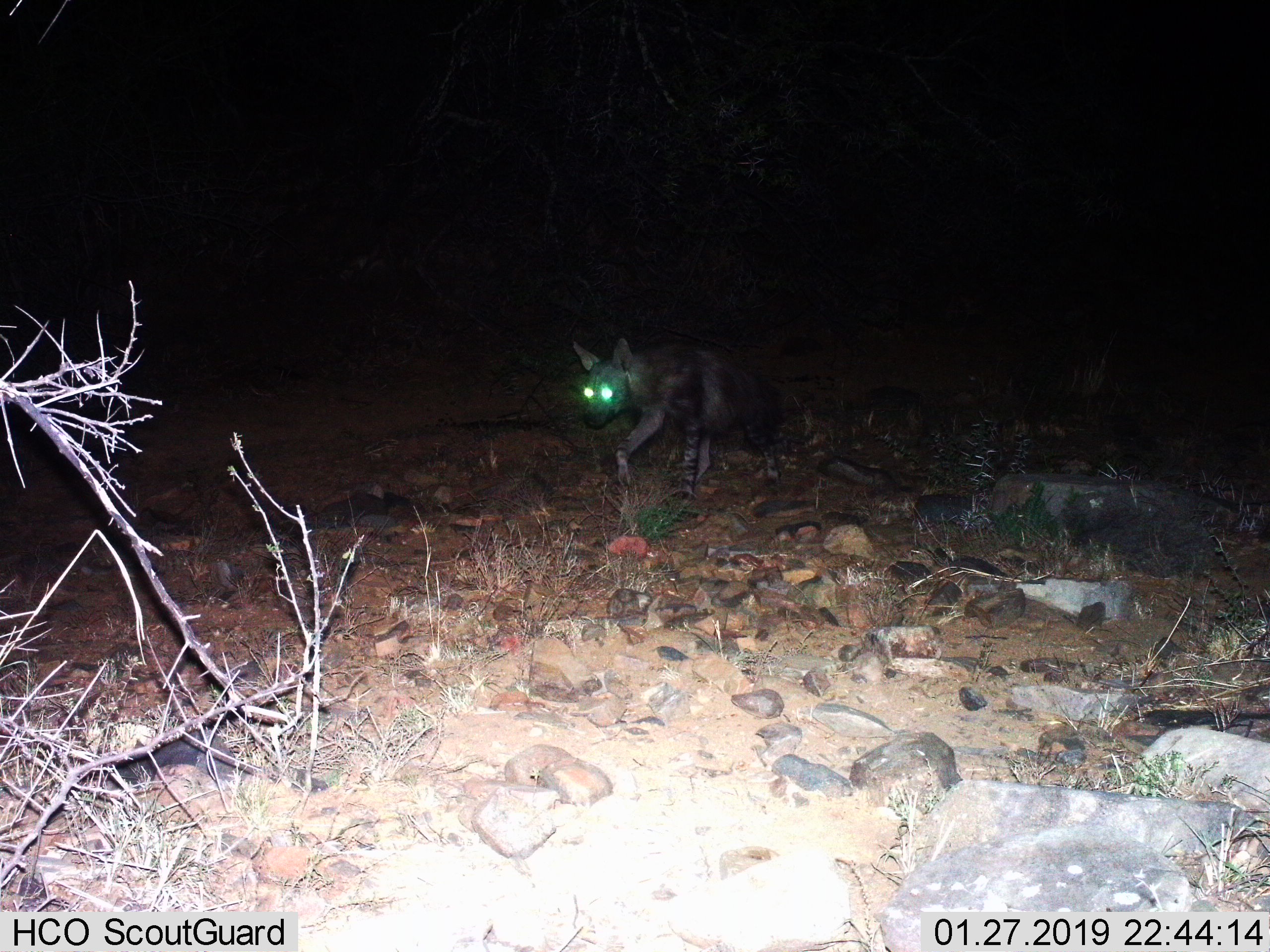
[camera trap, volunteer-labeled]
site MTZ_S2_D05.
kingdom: Animalia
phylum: Chordata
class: Mammalia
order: Carnivora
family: Hyaenidae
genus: Parahyaena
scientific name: Parahyaena brunnea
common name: brown hyena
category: hyenabrown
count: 1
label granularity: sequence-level